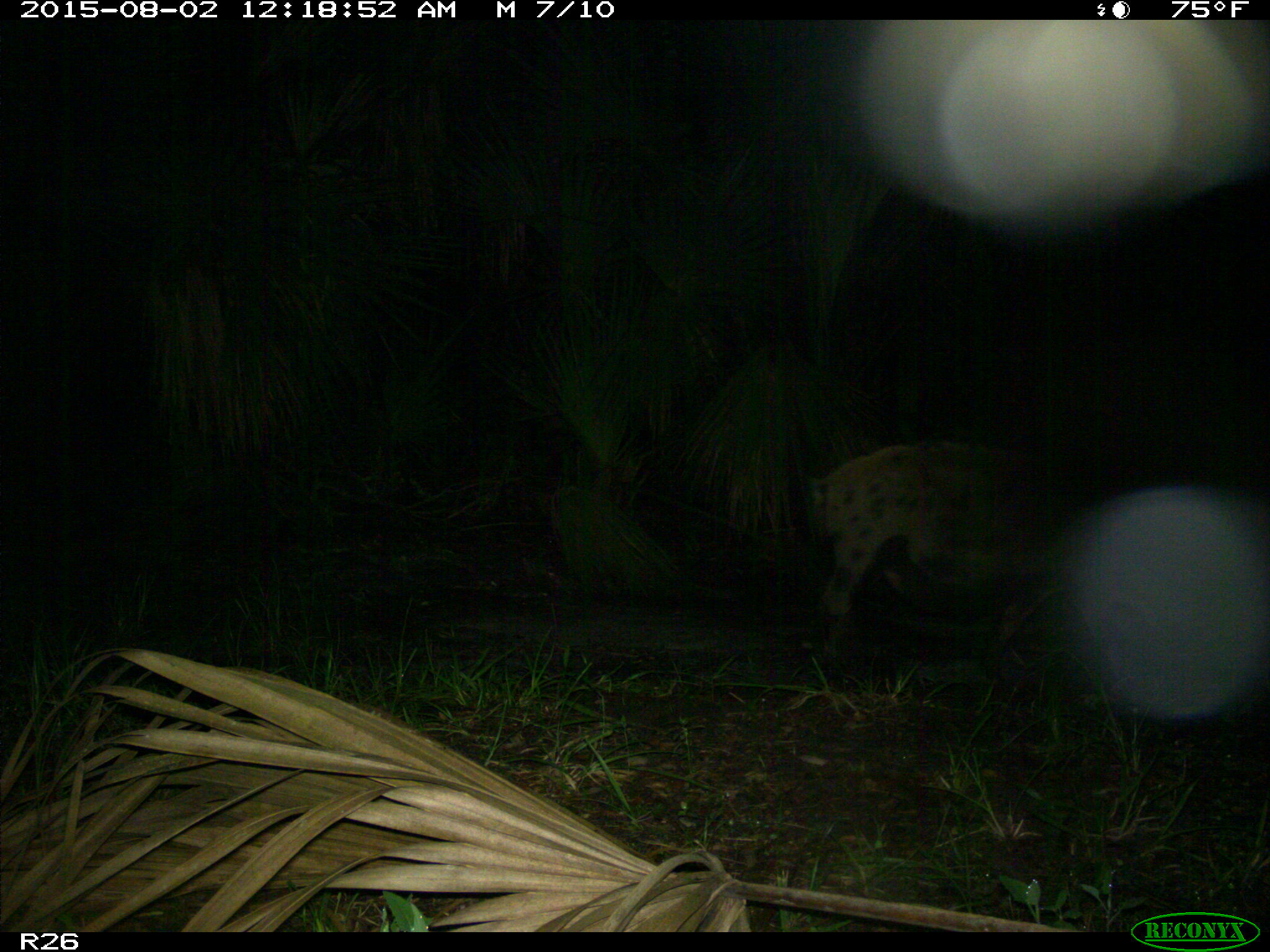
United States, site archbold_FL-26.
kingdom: Animalia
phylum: Chordata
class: Mammalia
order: Artiodactyla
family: Suidae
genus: Sus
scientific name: Sus scrofa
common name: wild boar